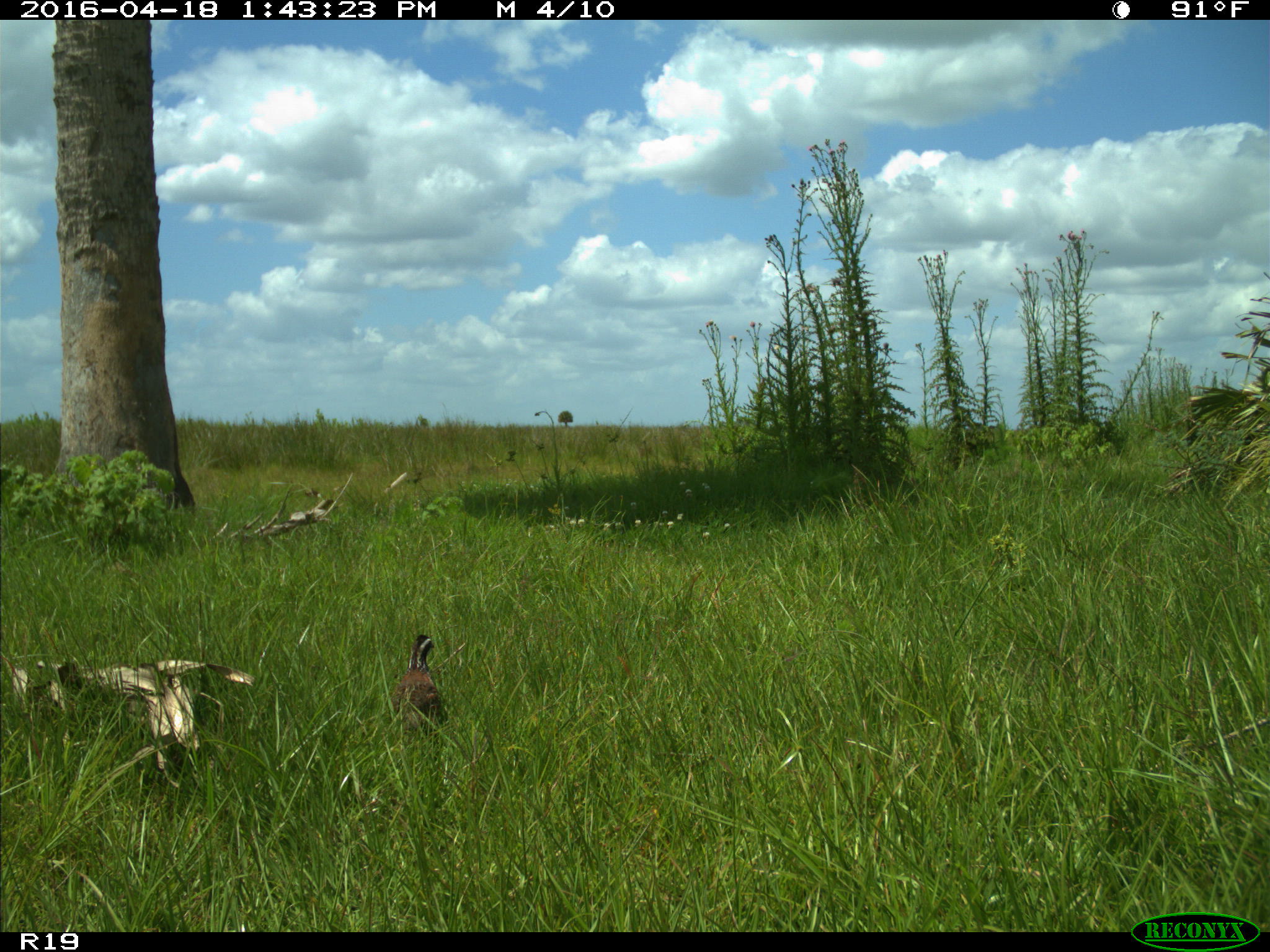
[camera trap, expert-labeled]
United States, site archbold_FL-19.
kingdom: Animalia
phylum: Chordata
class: Aves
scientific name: Aves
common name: birds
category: unidentified bird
Unidentified bird (birds) (Aves).